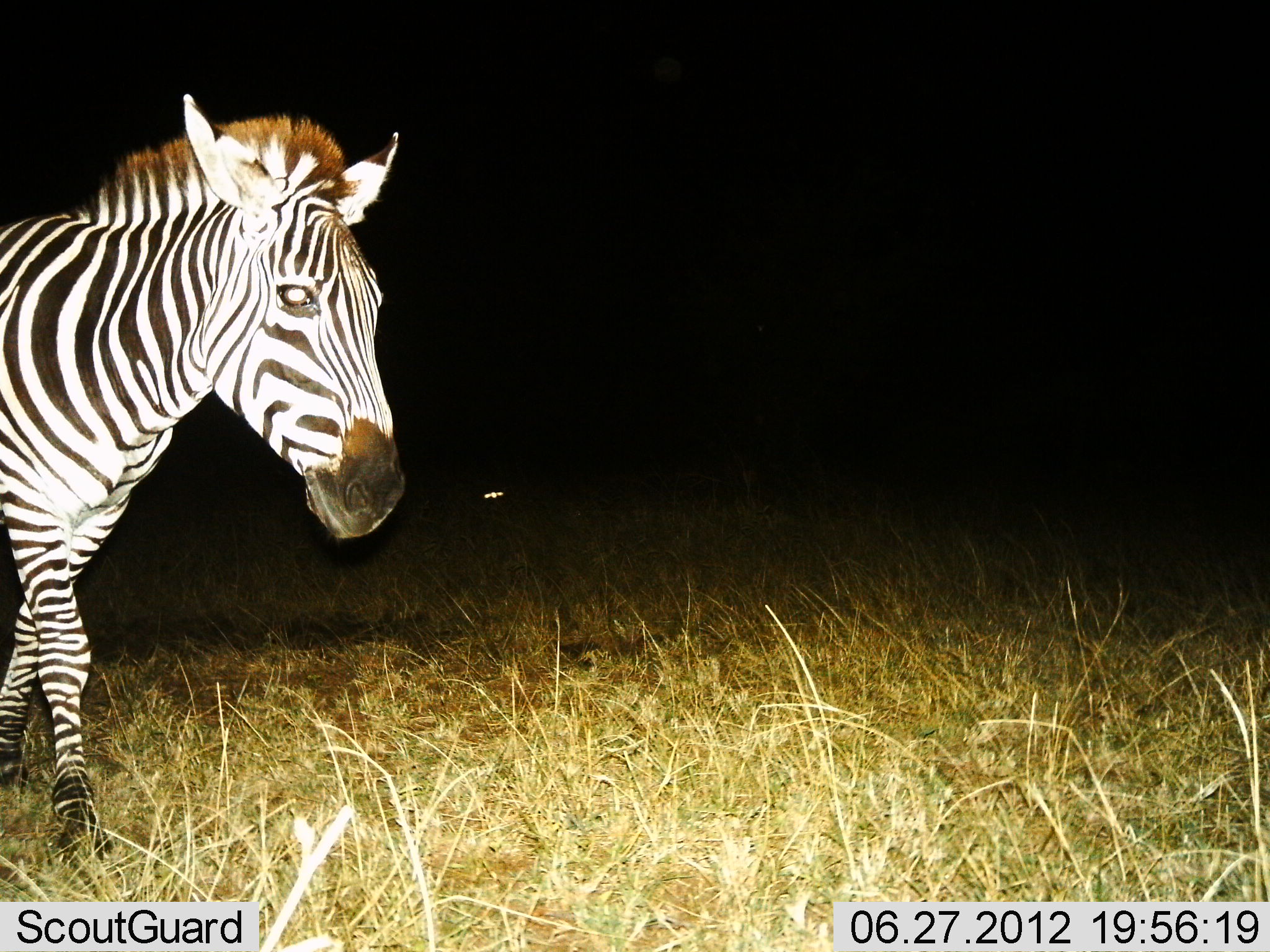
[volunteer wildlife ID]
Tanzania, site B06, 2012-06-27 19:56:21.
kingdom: Animalia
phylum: Chordata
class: Mammalia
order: Perissodactyla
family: Equidae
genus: Equus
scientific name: Equus quagga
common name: plains zebra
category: zebra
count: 1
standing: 20%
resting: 0%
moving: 80%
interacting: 0%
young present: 0%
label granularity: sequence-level